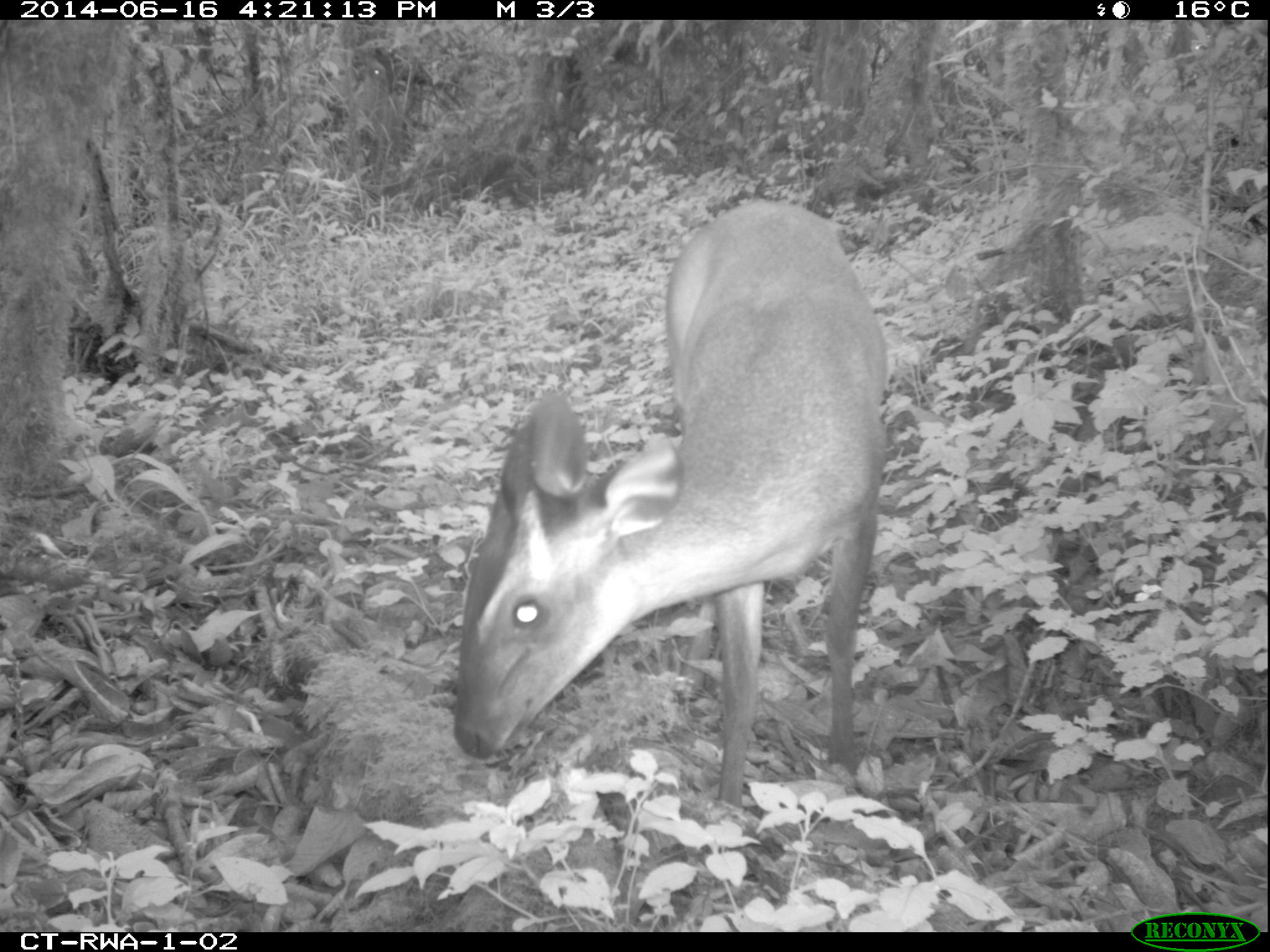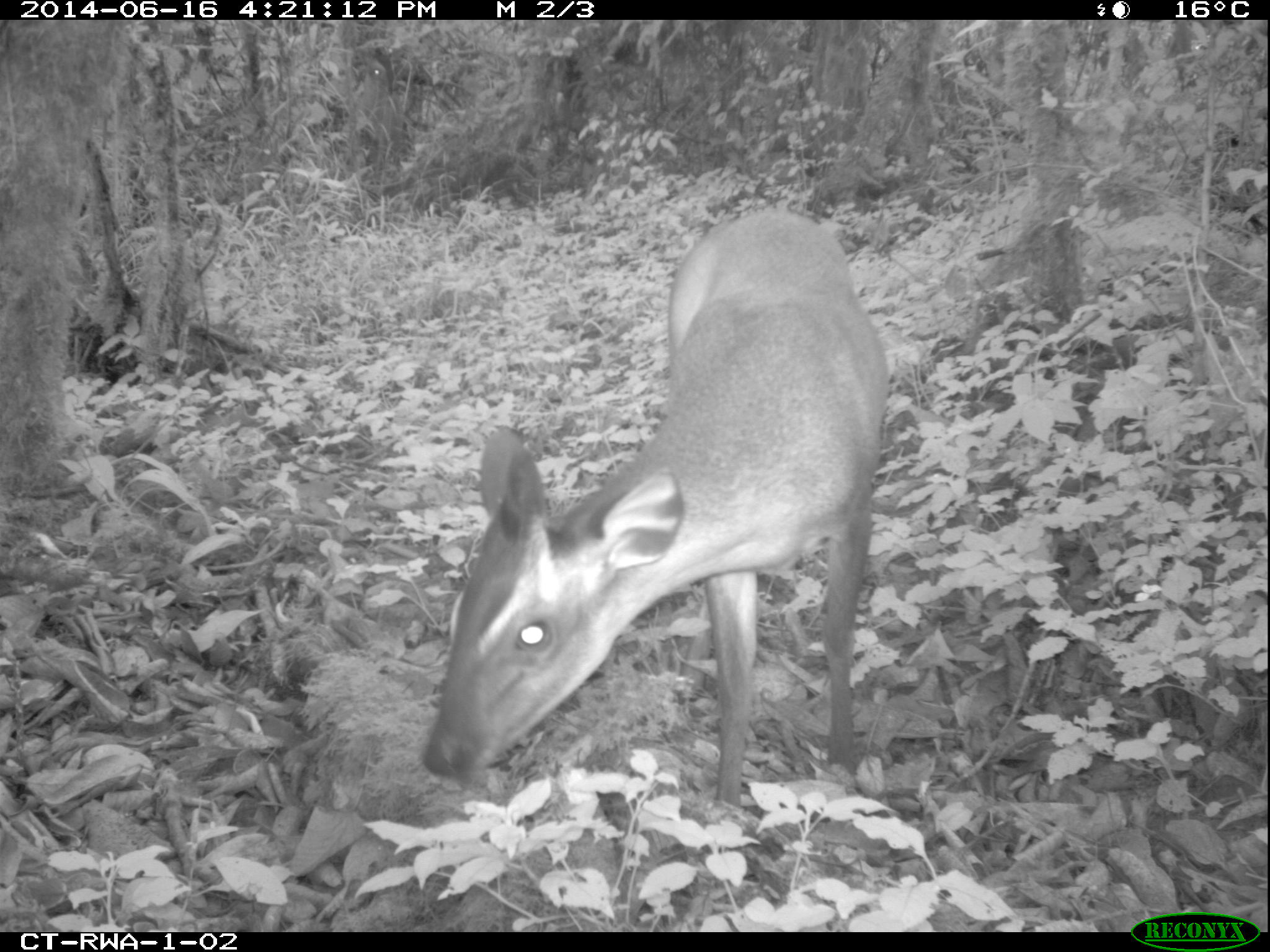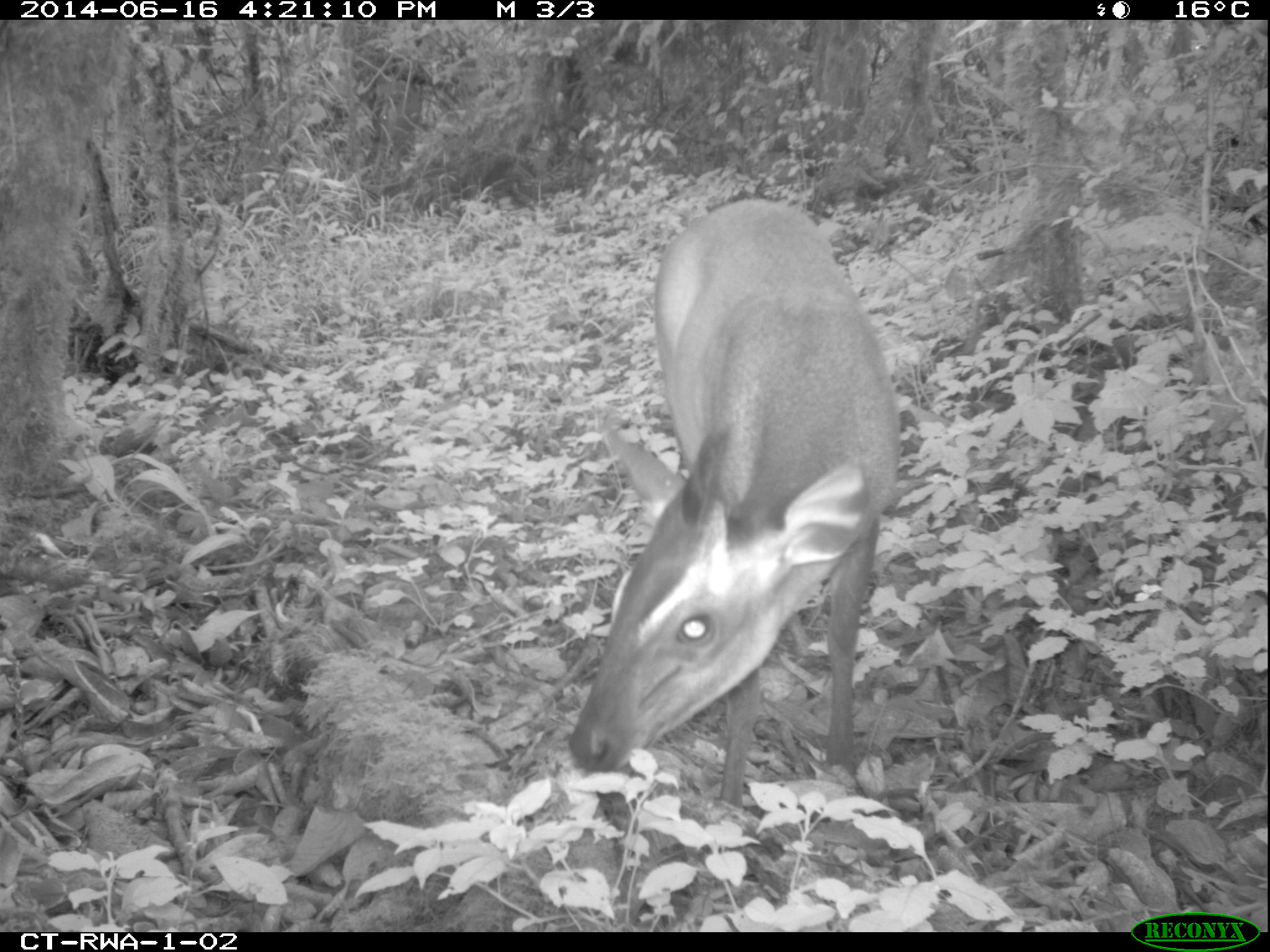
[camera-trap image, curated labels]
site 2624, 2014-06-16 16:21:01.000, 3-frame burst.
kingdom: Animalia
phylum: Chordata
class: Mammalia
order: Artiodactyla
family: Bovidae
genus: Cephalophus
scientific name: Cephalophus nigrifrons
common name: black-fronted duiker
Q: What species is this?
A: Cephalophus nigrifrons (black-fronted duiker).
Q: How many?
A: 1.